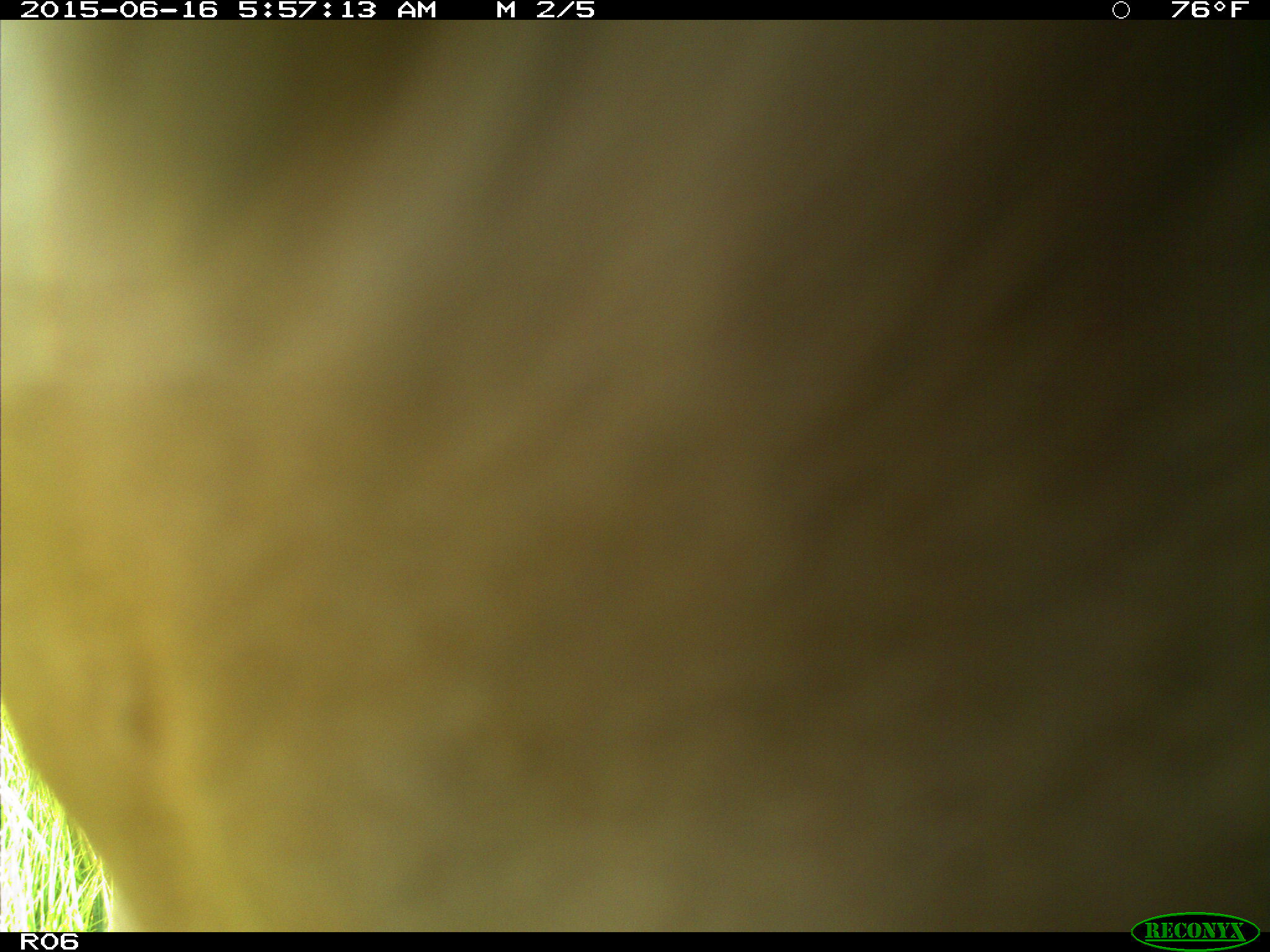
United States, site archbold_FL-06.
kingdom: Animalia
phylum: Chordata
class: Mammalia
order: Artiodactyla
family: Bovidae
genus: Bos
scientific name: Bos taurus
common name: domestic cow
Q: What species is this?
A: Bos taurus (domestic cow).